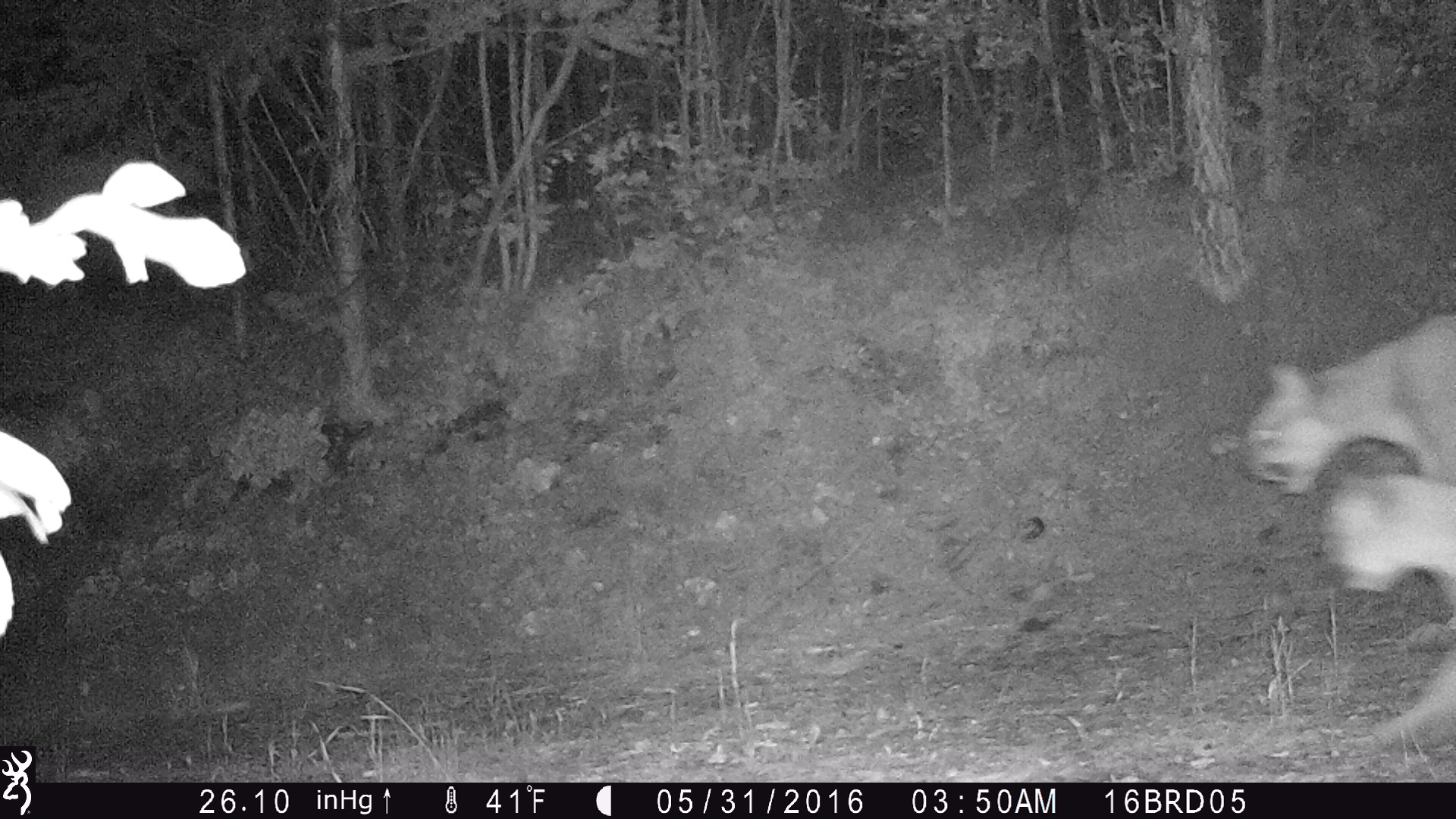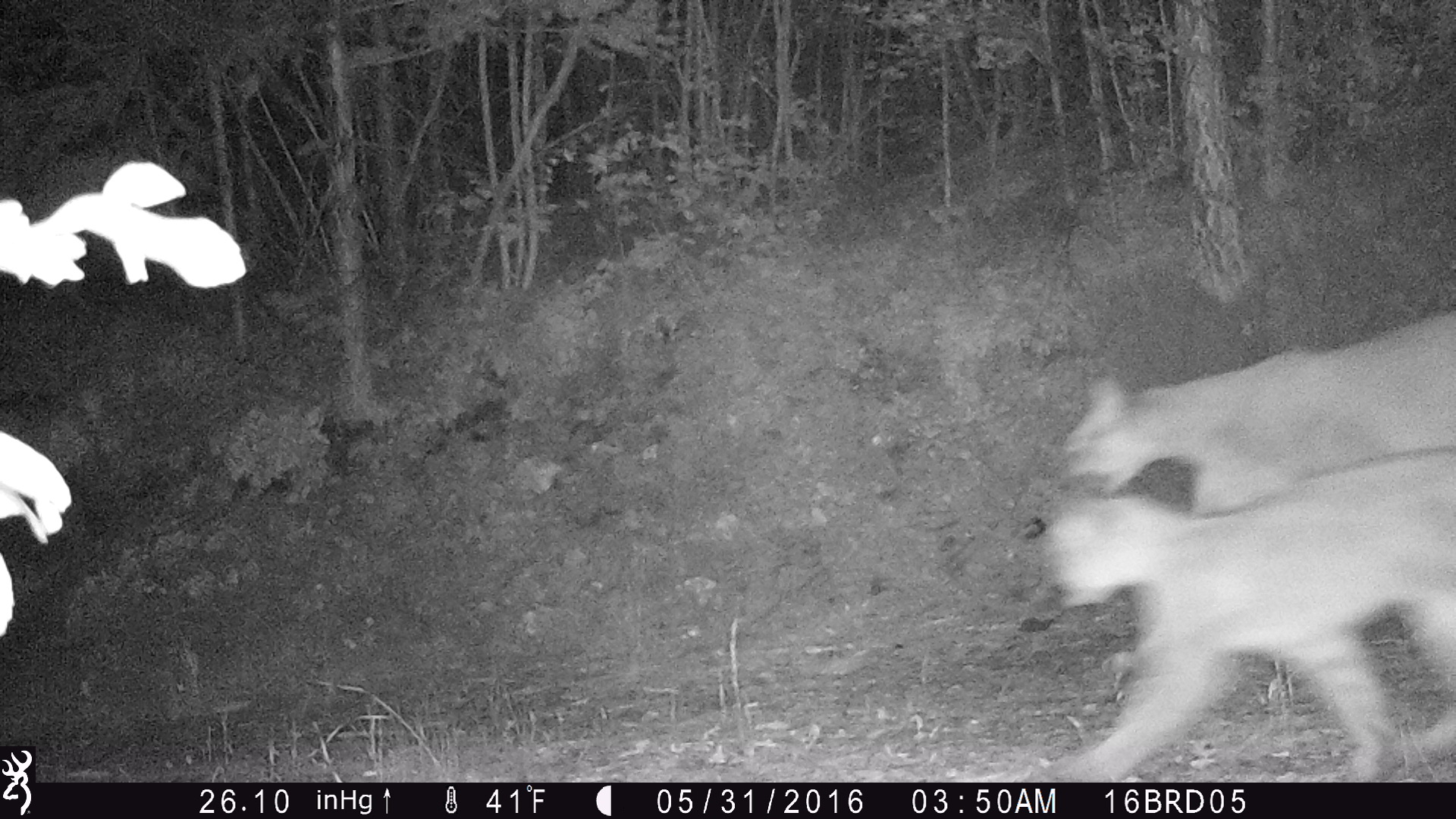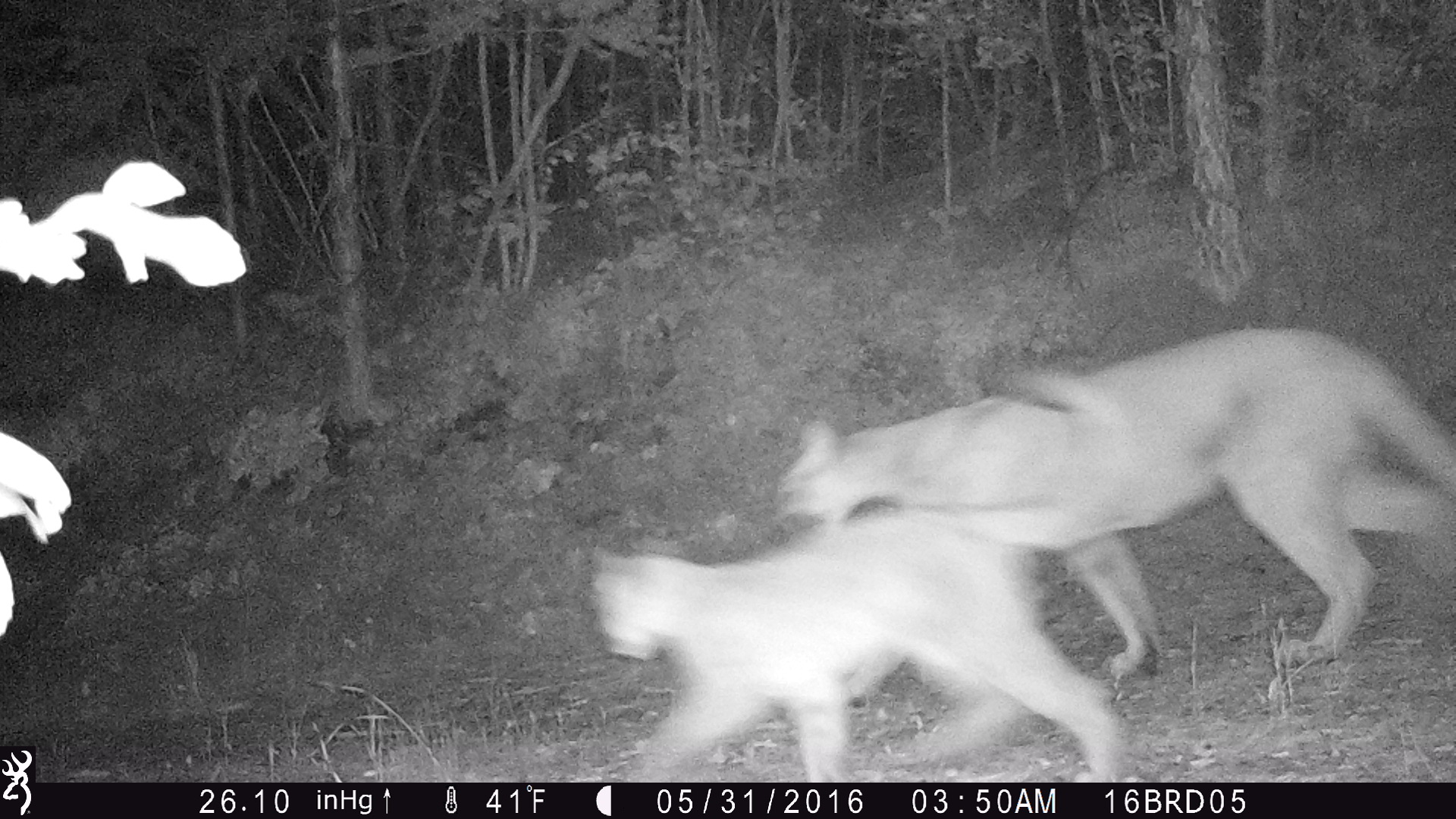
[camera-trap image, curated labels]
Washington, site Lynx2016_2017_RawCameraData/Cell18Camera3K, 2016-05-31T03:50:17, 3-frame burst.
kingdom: Animalia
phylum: Chordata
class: Mammalia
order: Carnivora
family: Felidae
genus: Puma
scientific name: Puma concolor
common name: mountain lion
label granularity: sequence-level